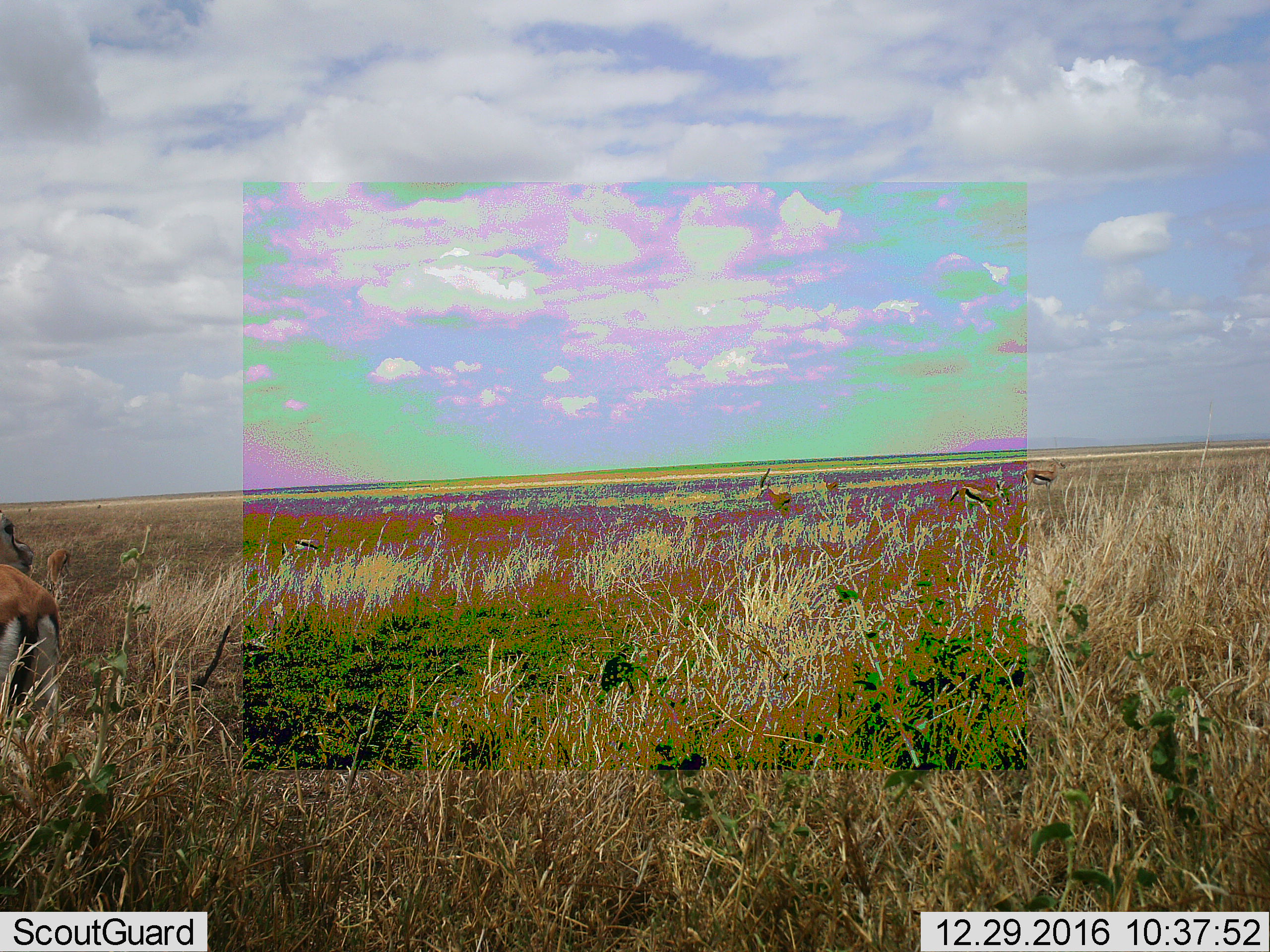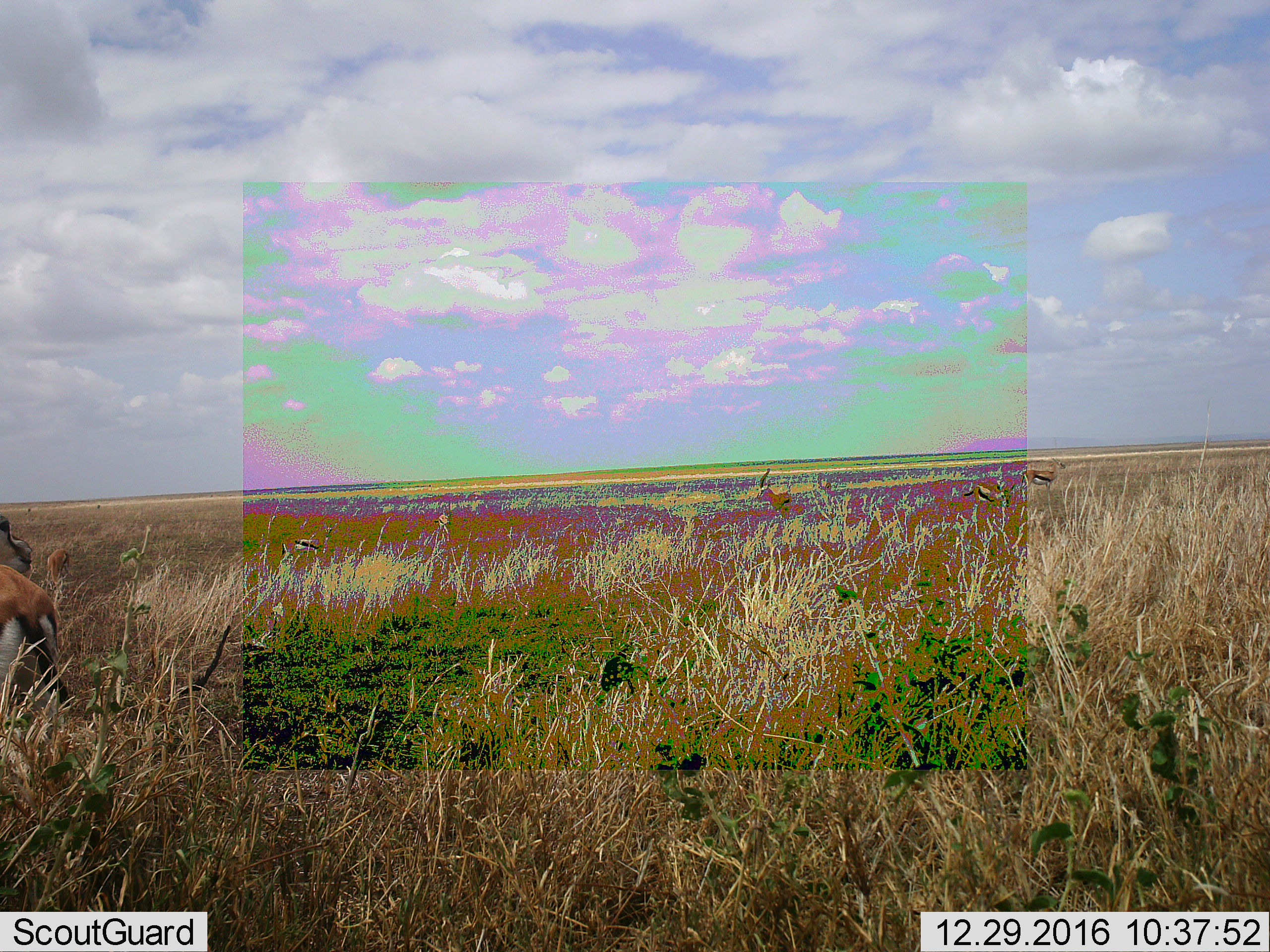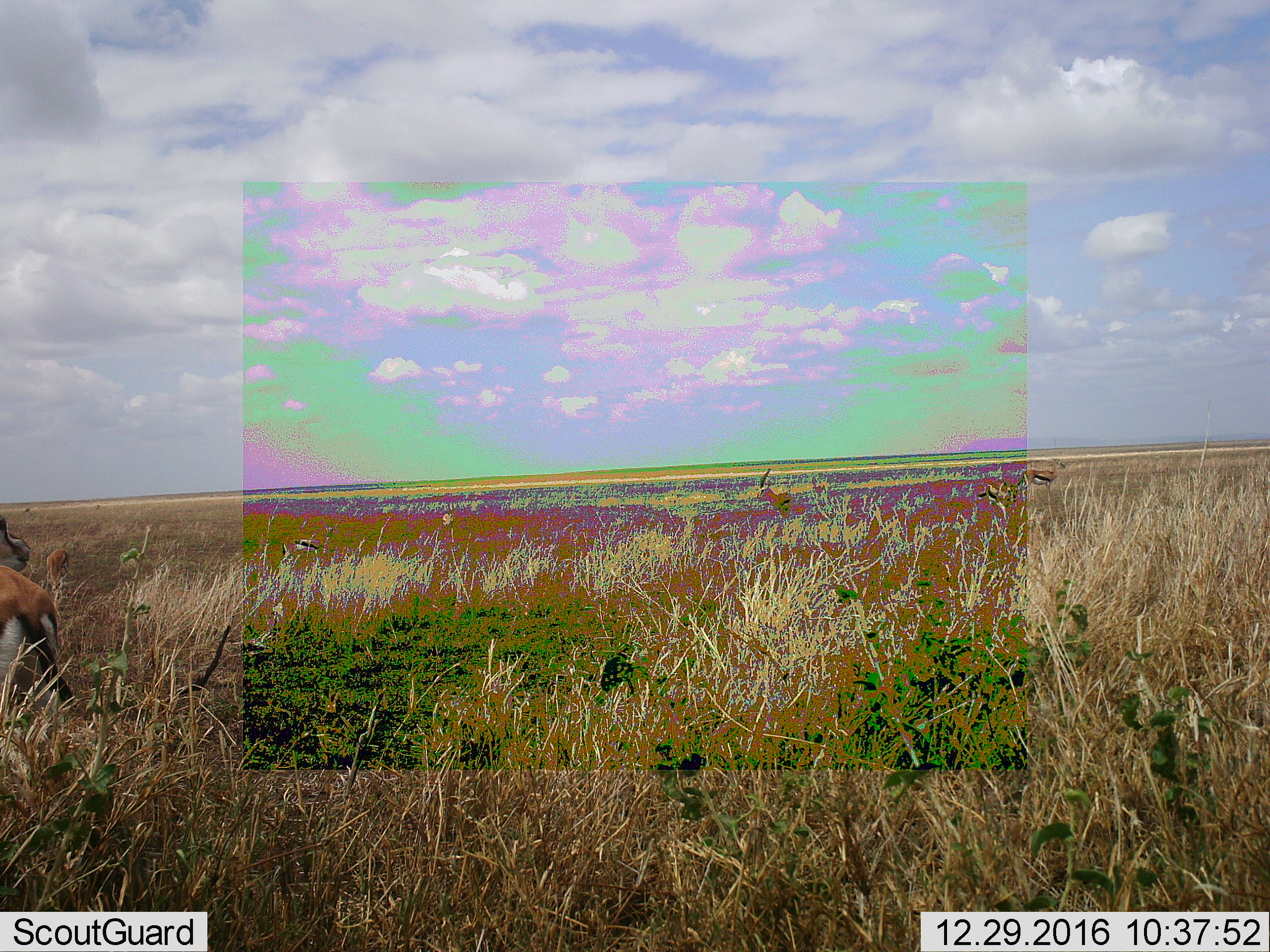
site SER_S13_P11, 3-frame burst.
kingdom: Animalia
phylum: Chordata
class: Mammalia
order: Artiodactyla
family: Bovidae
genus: Eudorcas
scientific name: Eudorcas thomsonii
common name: thomson's gazelle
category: gazellethomsons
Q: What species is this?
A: Gazellethomsons (thomson's gazelle) (Eudorcas thomsonii).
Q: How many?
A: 6.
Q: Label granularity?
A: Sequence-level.